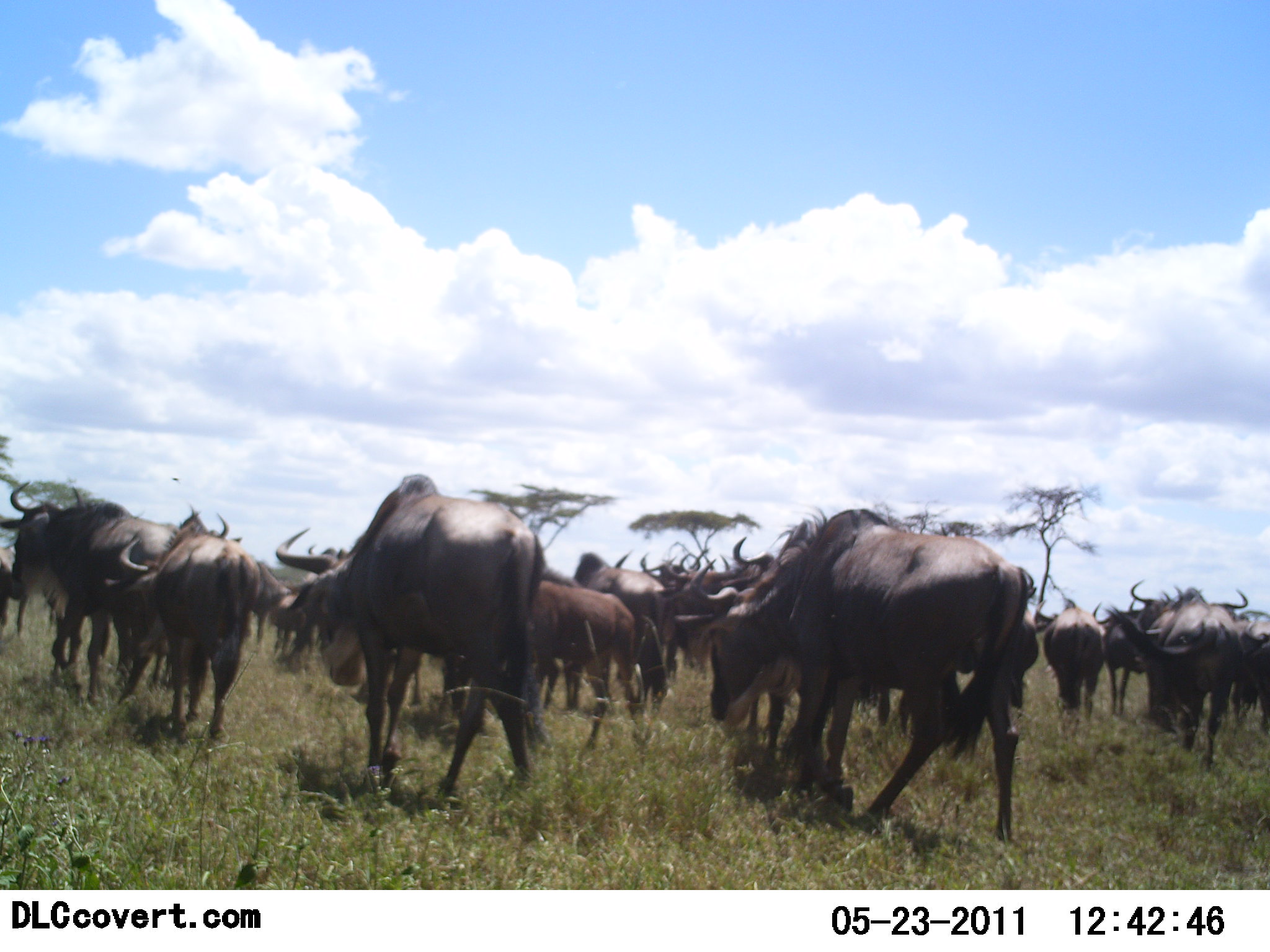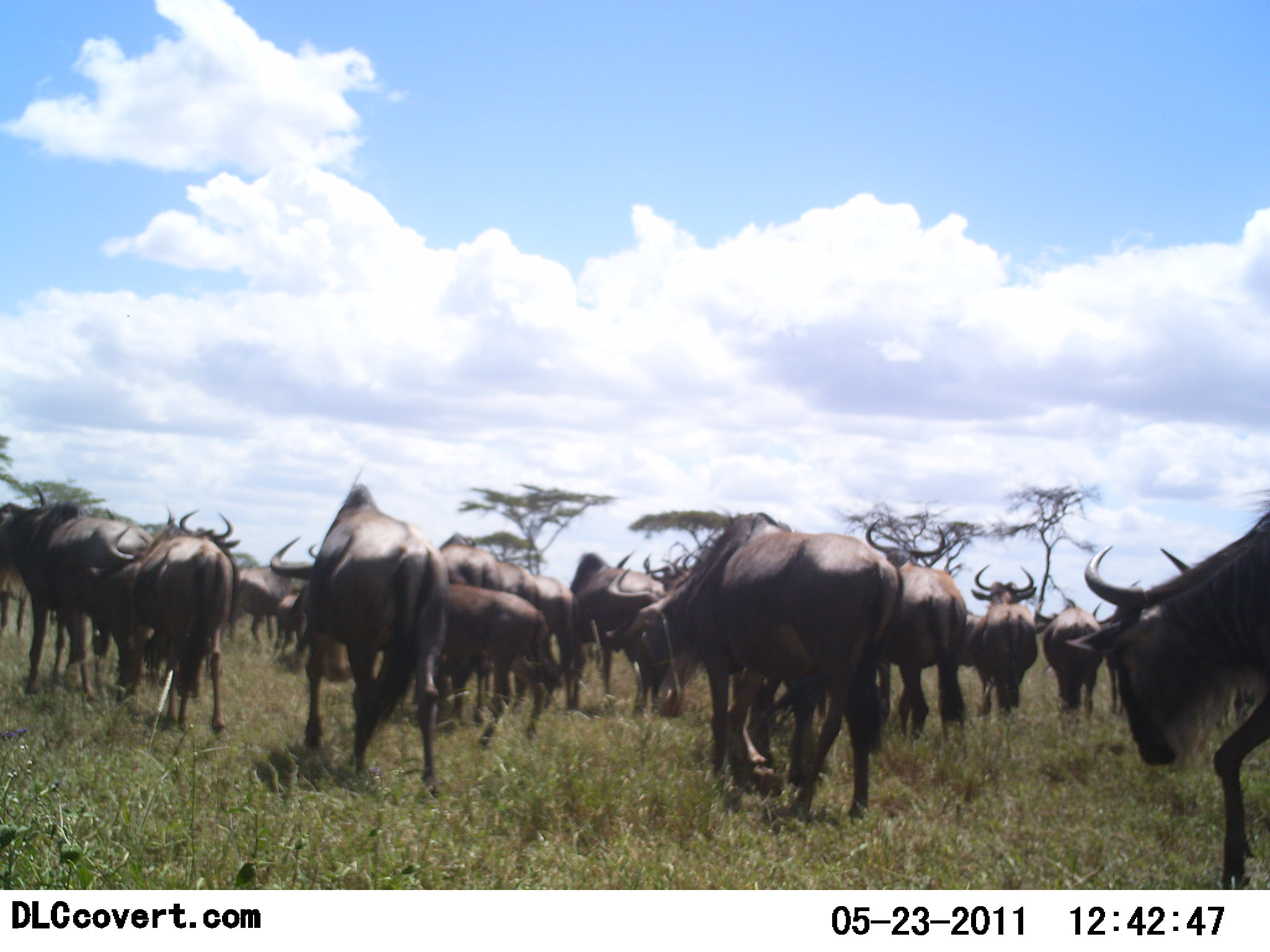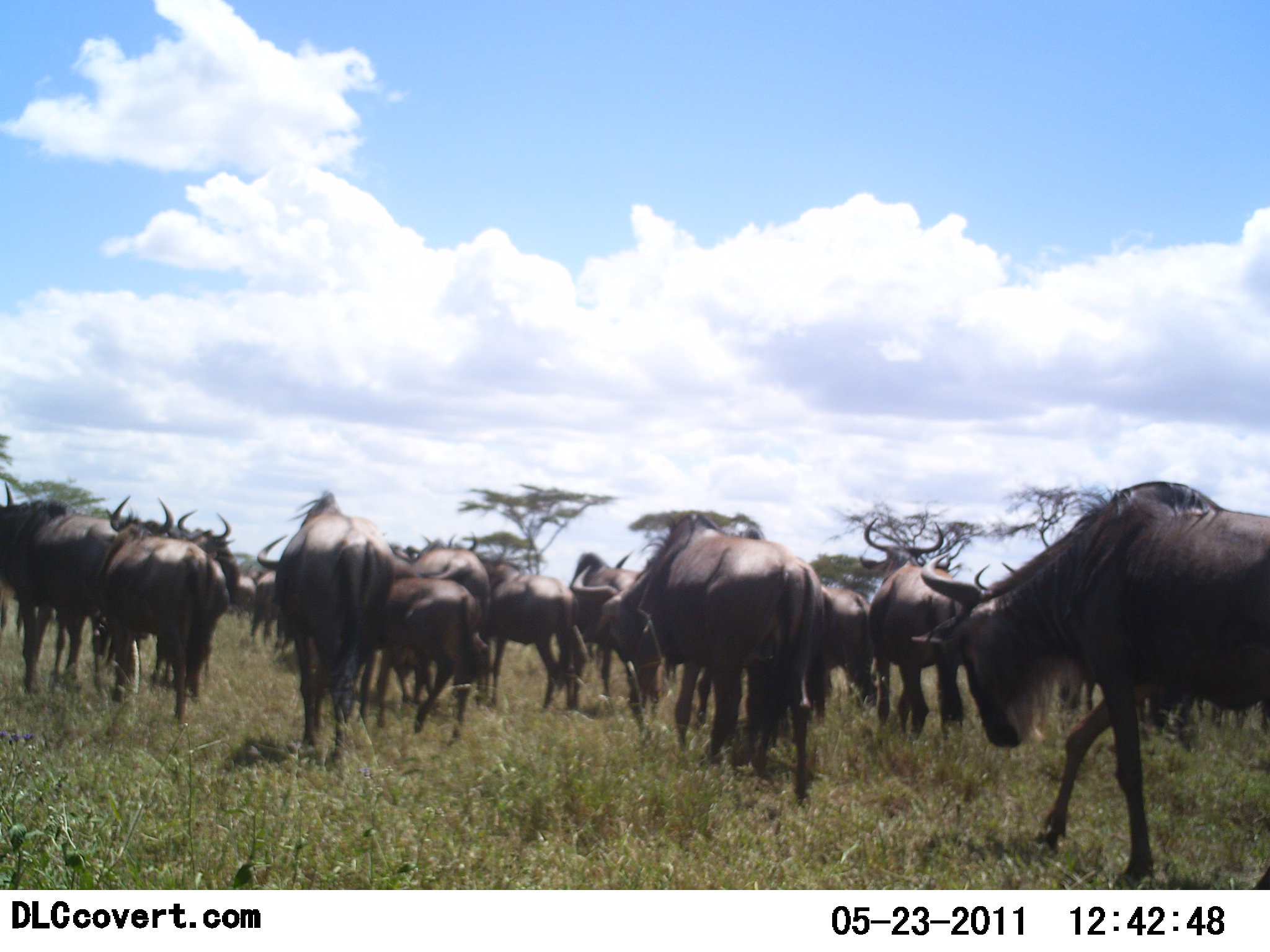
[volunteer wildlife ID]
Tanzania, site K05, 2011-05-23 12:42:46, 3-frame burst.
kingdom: Animalia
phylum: Chordata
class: Mammalia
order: Artiodactyla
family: Bovidae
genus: Connochaetes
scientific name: Connochaetes taurinus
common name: blue wildebeest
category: wildebeest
Wildebeest (blue wildebeest) (Connochaetes taurinus), count 11-50. Behavior (volunteer vote fractions): standing 31%, resting 0%, moving 85%, interacting 8%. Young present (vote fraction): 8%. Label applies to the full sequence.